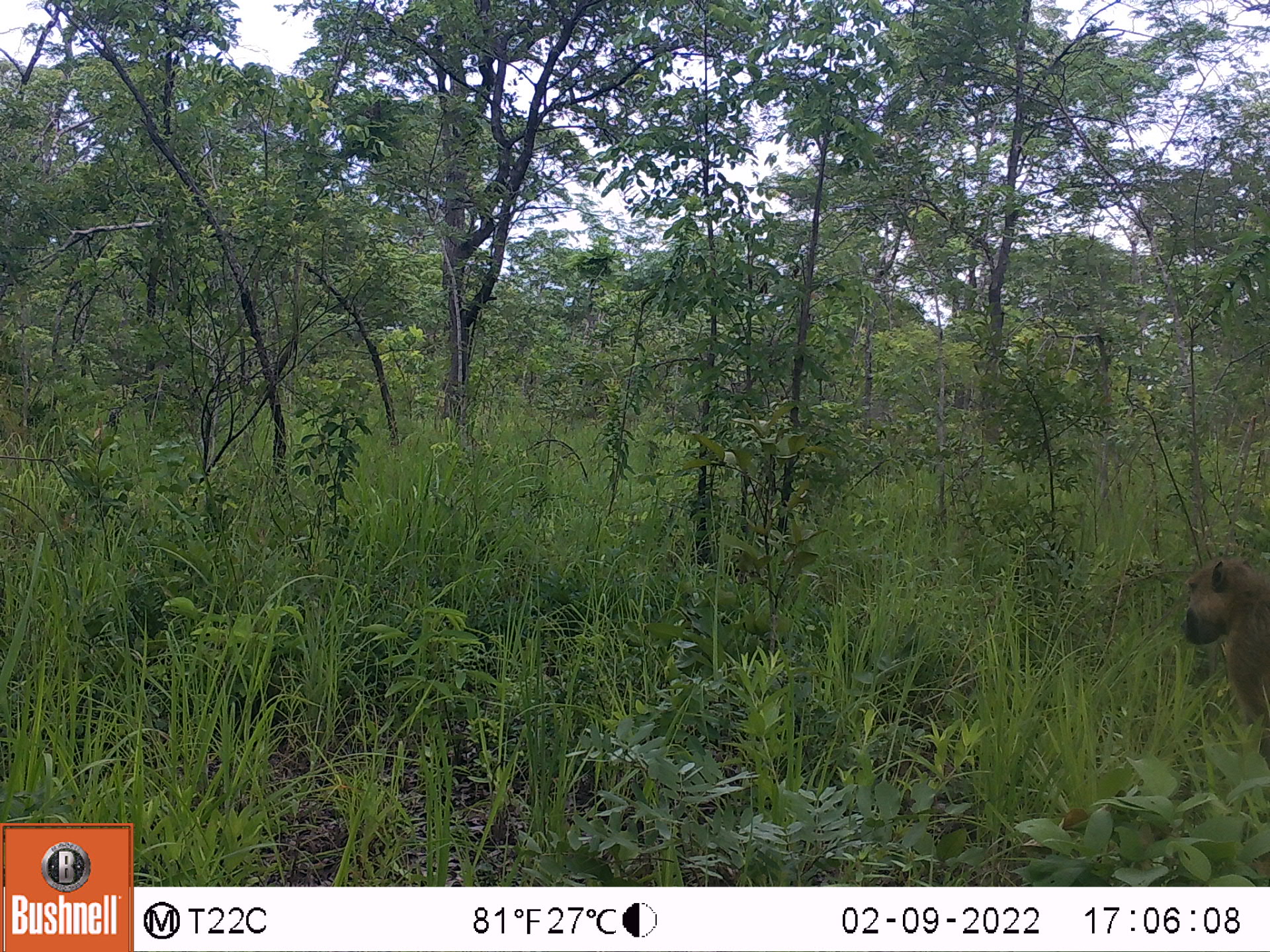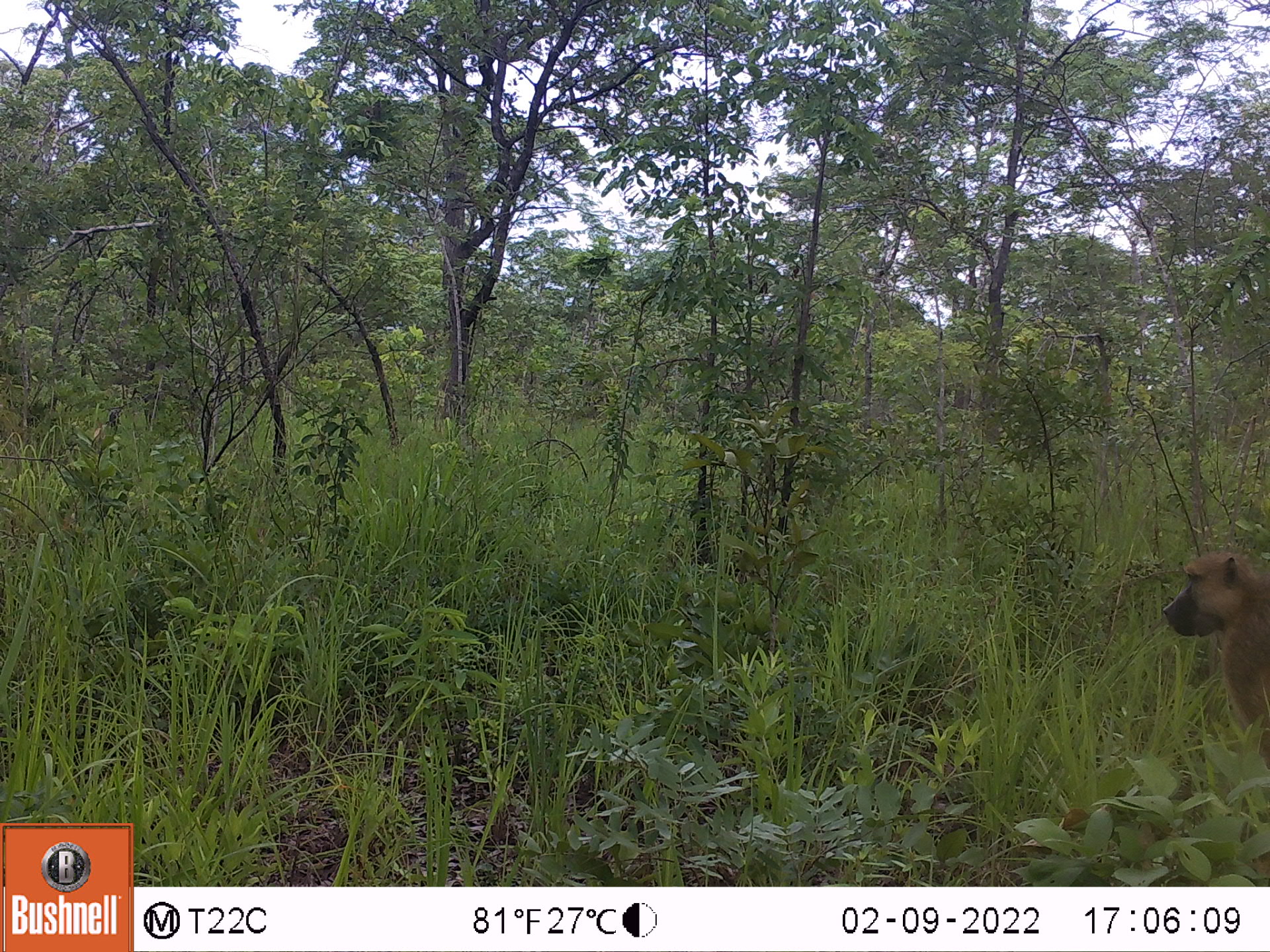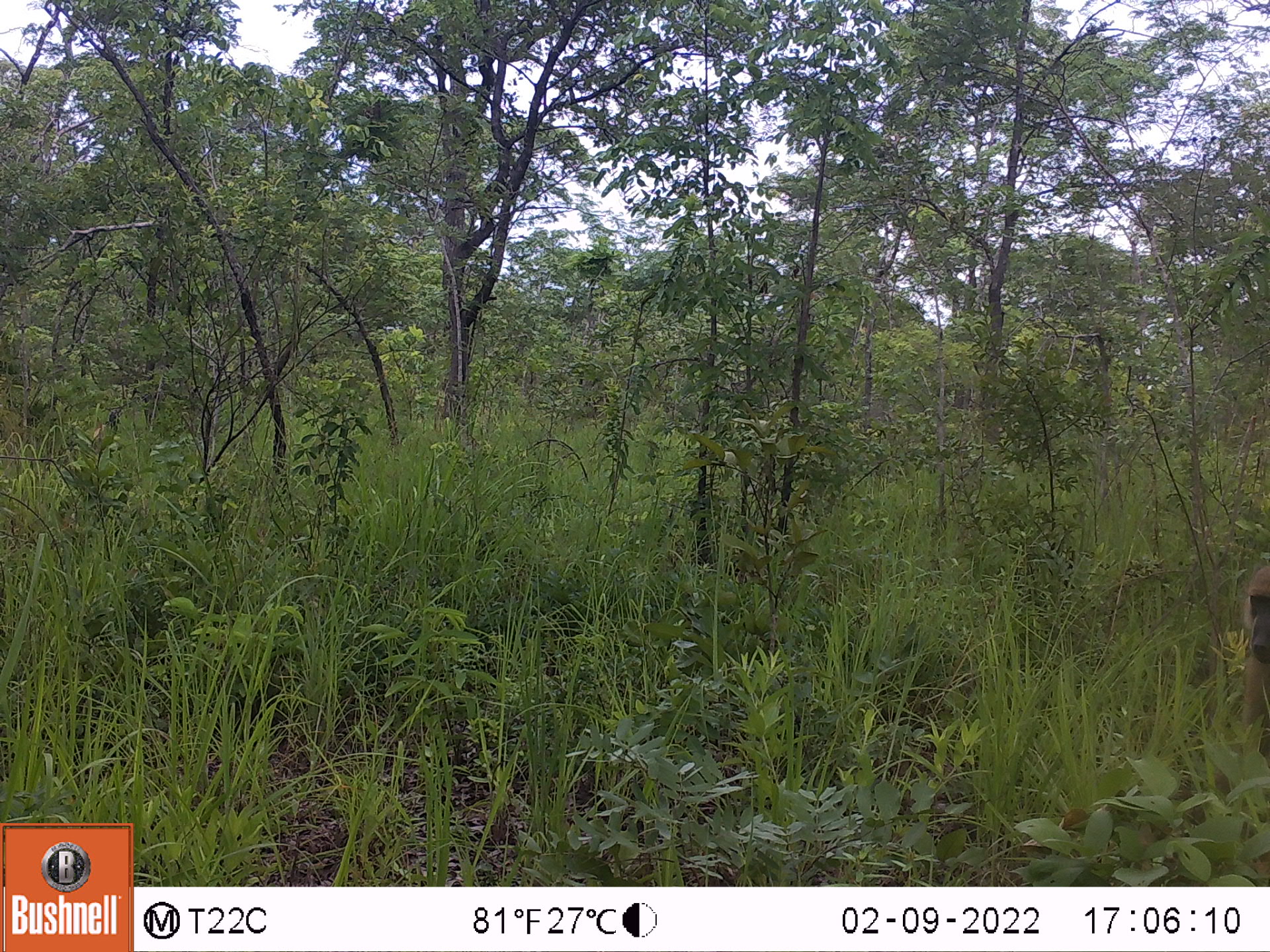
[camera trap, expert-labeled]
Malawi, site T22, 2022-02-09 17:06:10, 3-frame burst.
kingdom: Animalia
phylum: Chordata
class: Mammalia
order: Primates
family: Cercopithecidae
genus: Papio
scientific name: Papio cynocephalus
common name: yellow baboon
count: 1